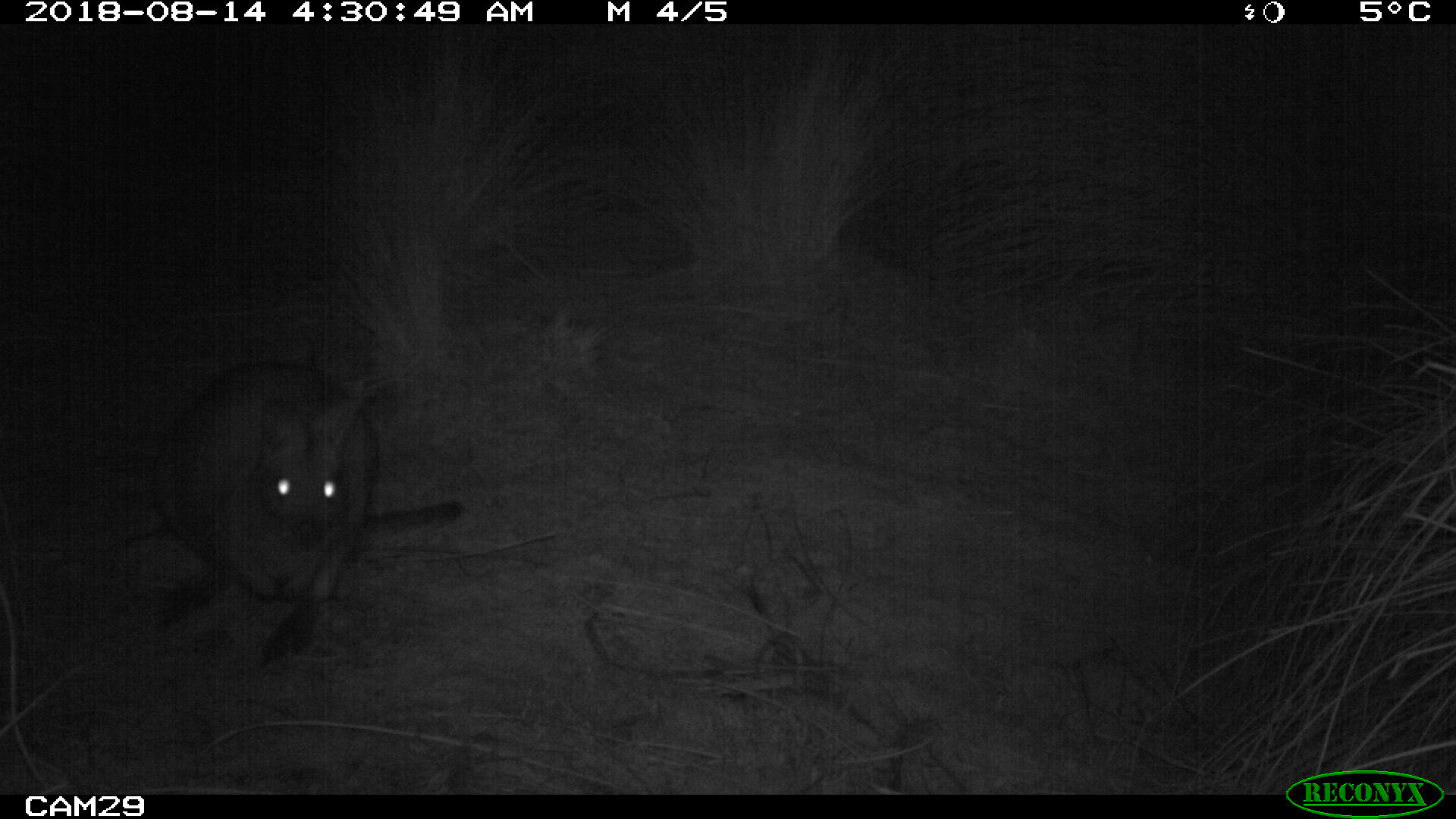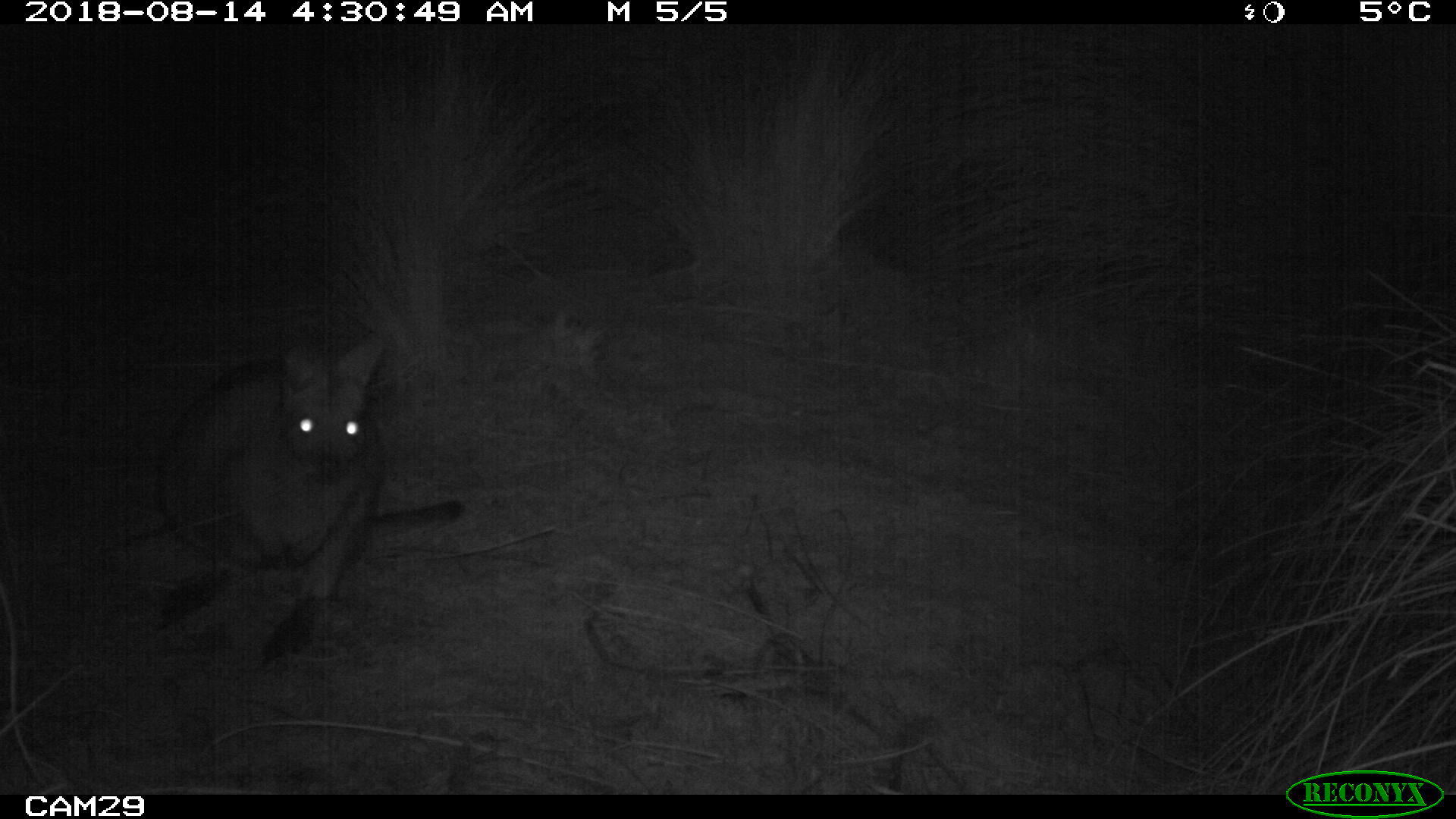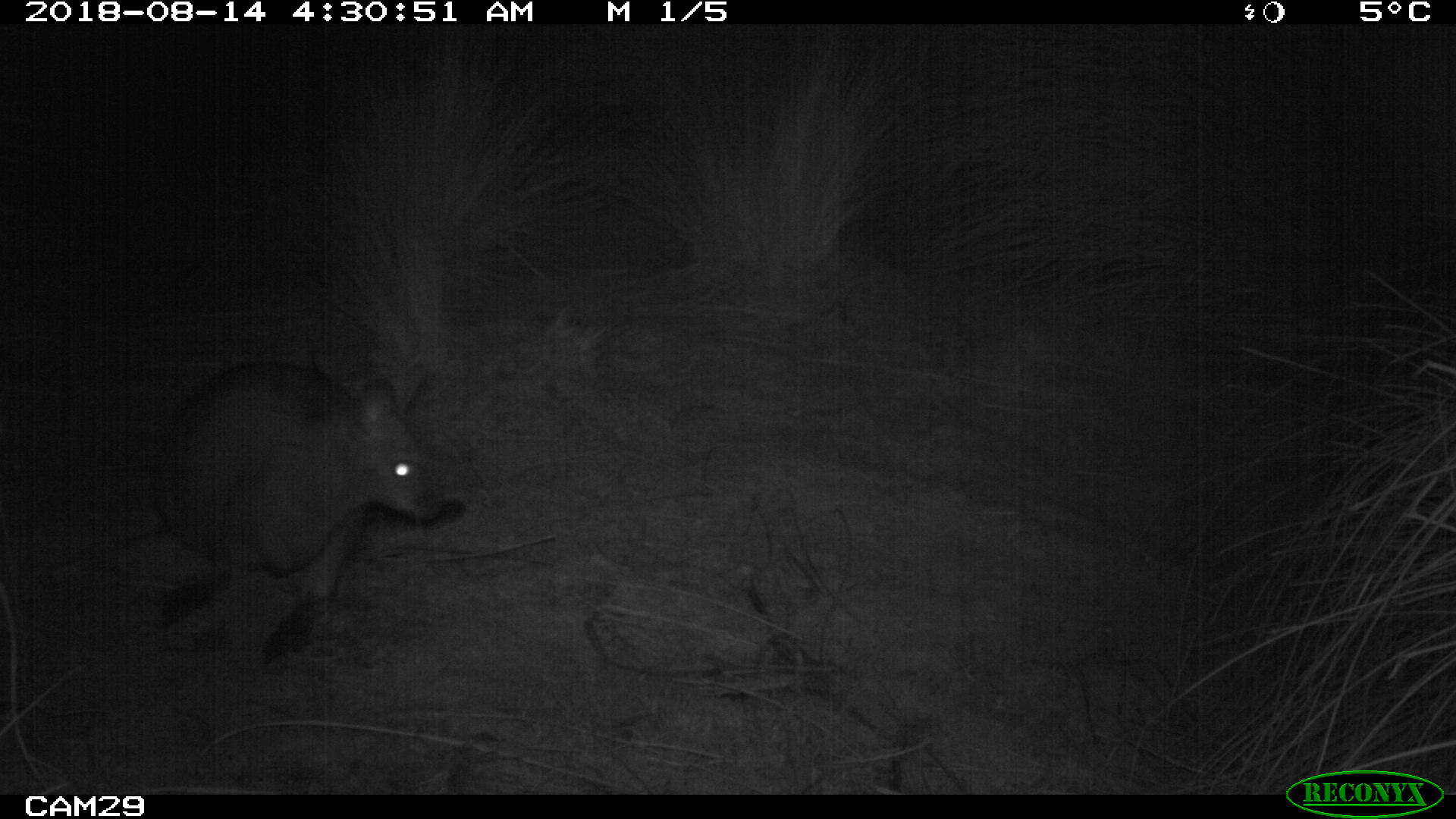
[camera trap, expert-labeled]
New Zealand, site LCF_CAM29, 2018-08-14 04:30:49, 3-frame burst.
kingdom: Animalia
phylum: Chordata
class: Mammalia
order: Diprotodontia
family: Macropodidae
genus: Notamacropus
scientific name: Notamacropus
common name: wallaby